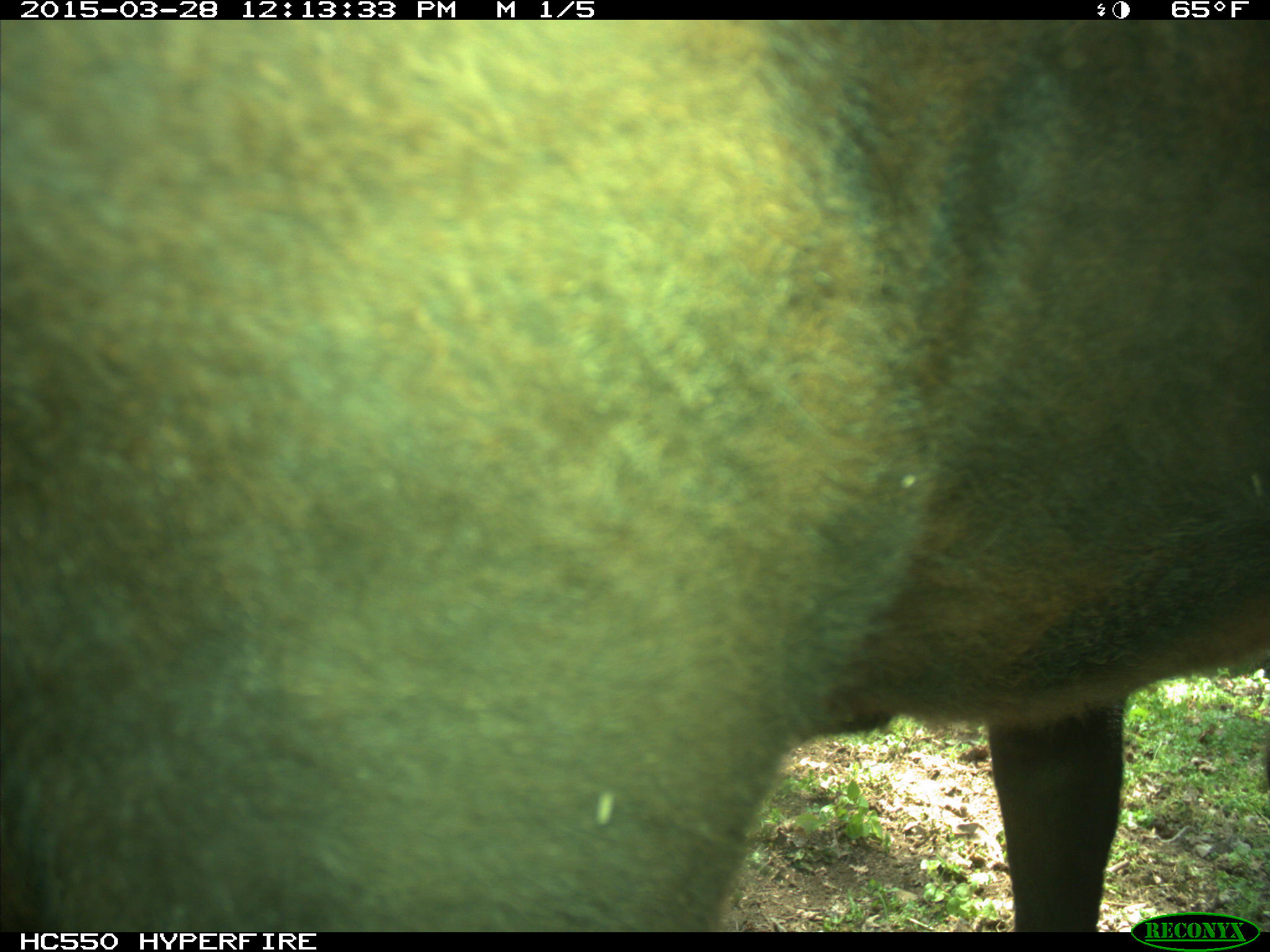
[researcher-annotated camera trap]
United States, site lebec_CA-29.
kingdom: Animalia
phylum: Chordata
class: Mammalia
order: Artiodactyla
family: Bovidae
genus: Bos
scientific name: Bos taurus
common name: domestic cow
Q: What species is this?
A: Bos taurus (domestic cow).